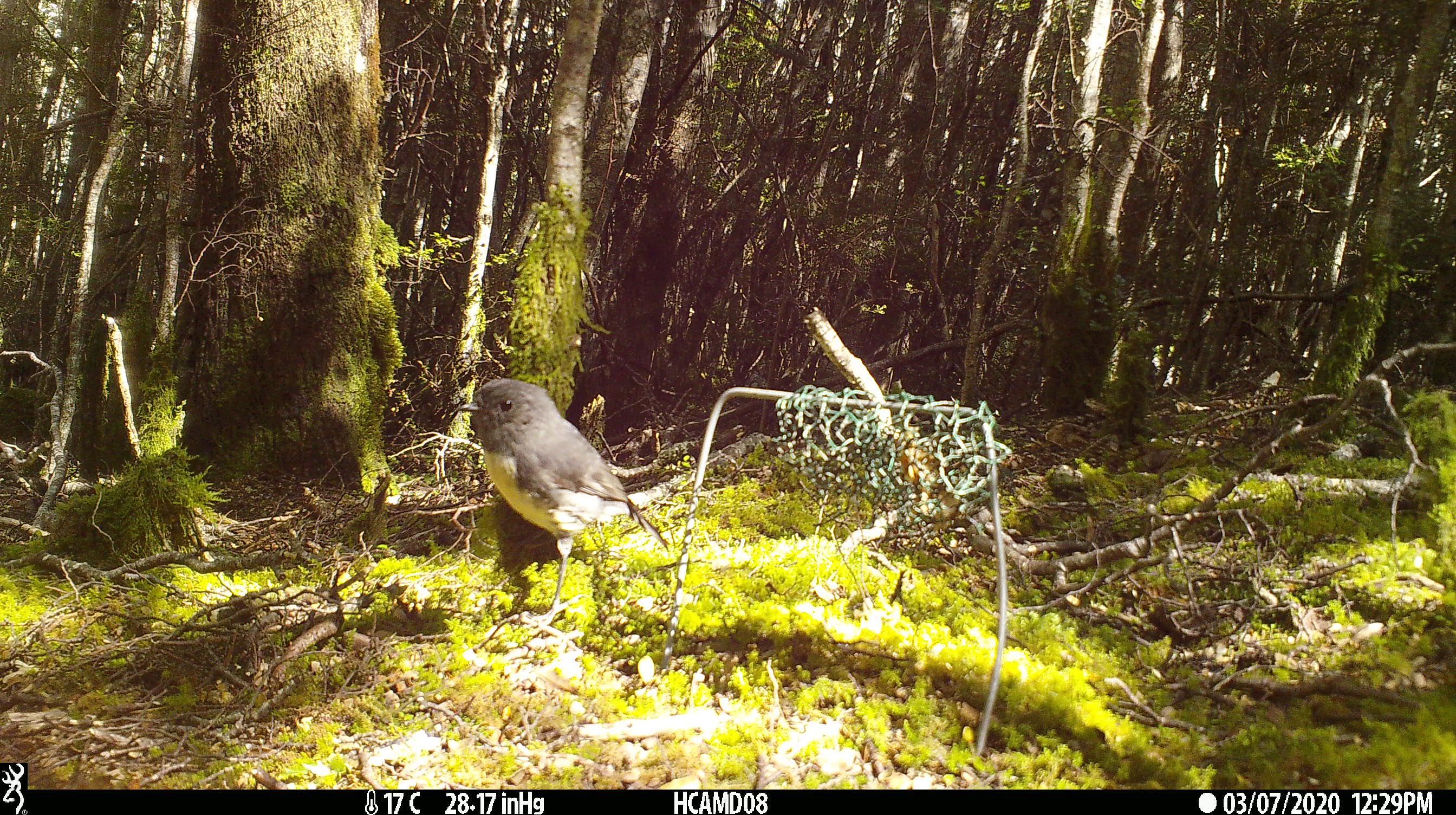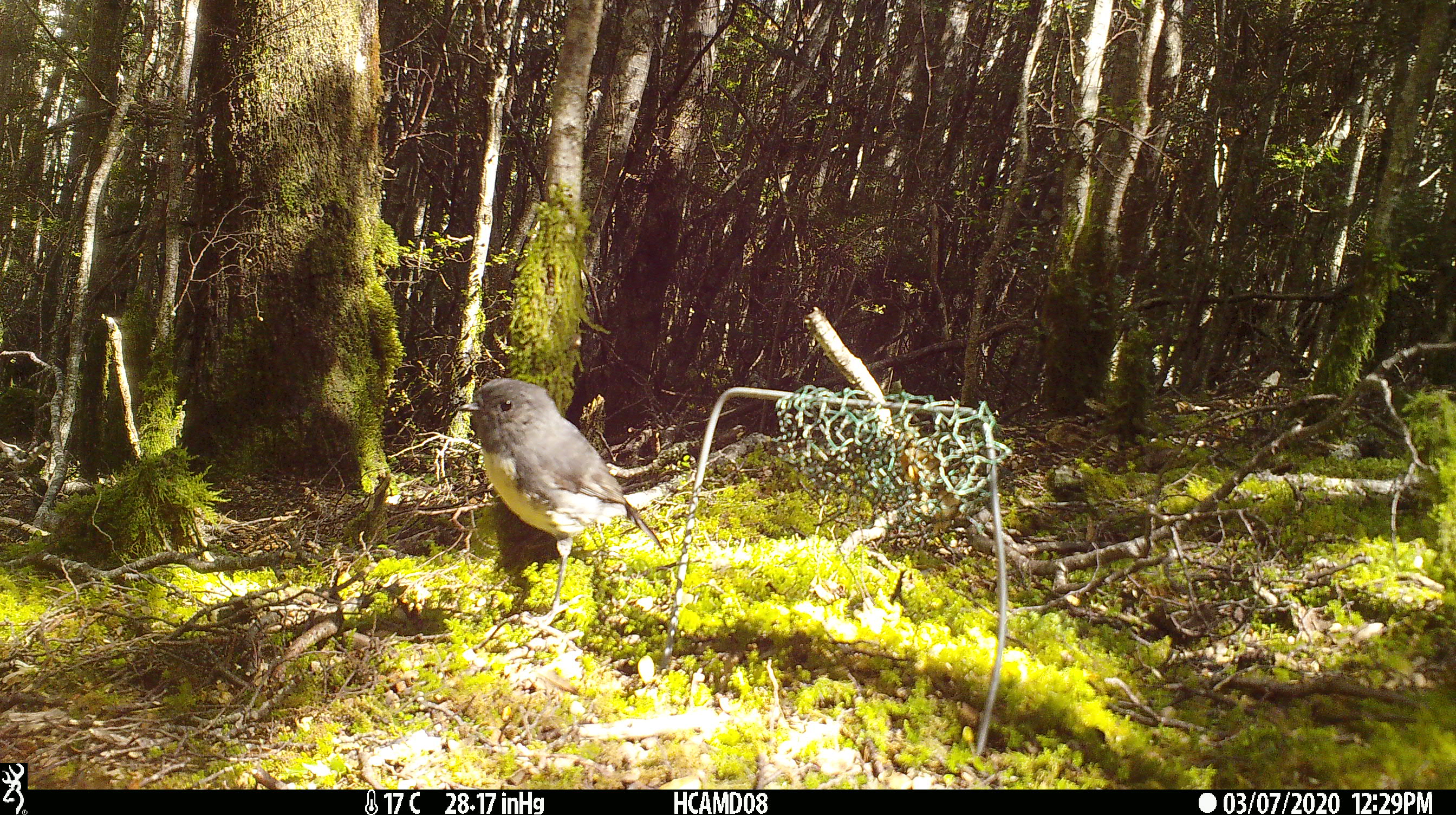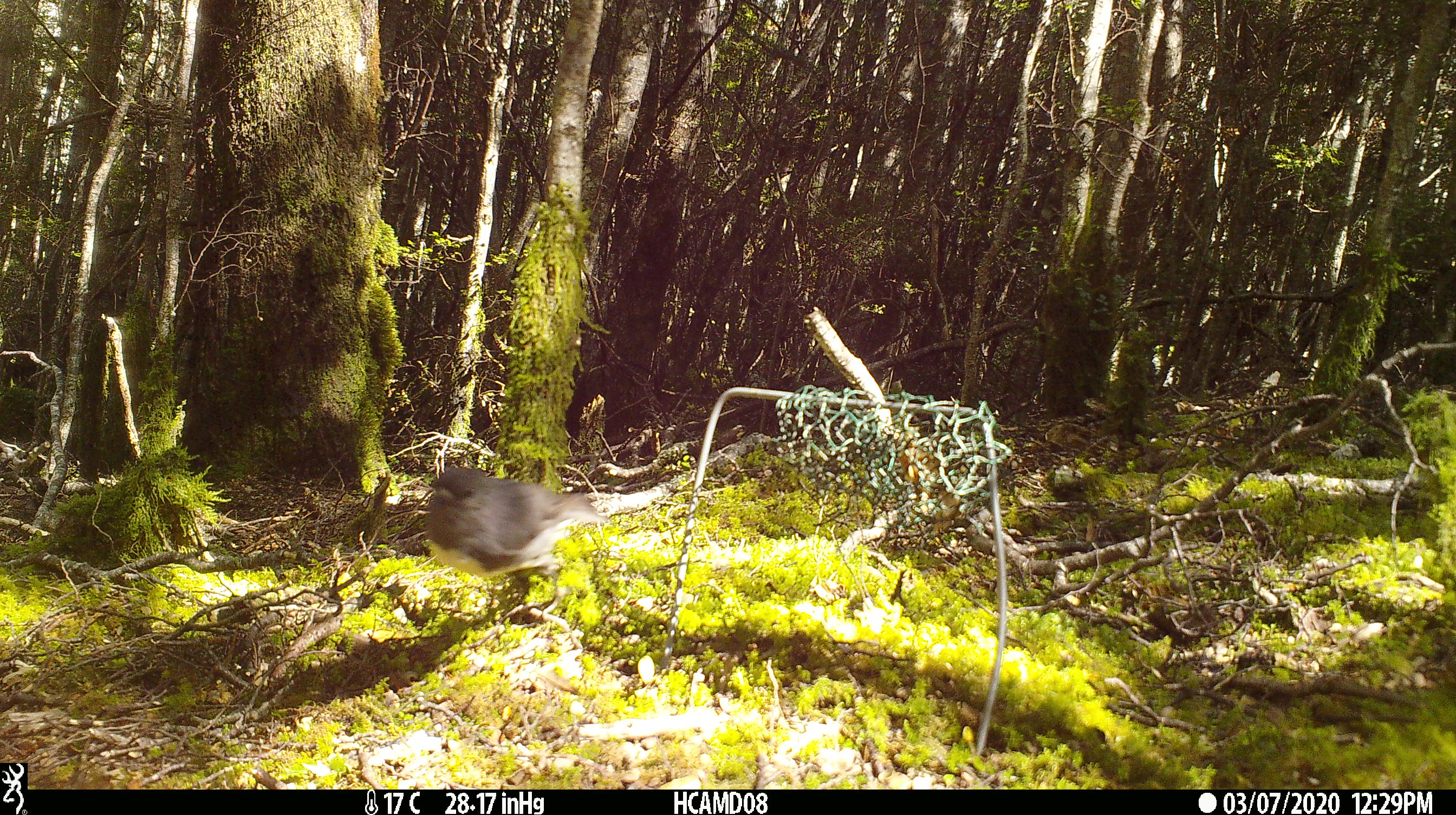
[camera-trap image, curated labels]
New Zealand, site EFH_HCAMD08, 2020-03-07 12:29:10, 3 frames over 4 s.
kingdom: Animalia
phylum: Chordata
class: Aves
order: Passeriformes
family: Petroicidae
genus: Petroica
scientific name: Petroica australis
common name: new zealand robin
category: robin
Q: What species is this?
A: Robin (new zealand robin) (Petroica australis).